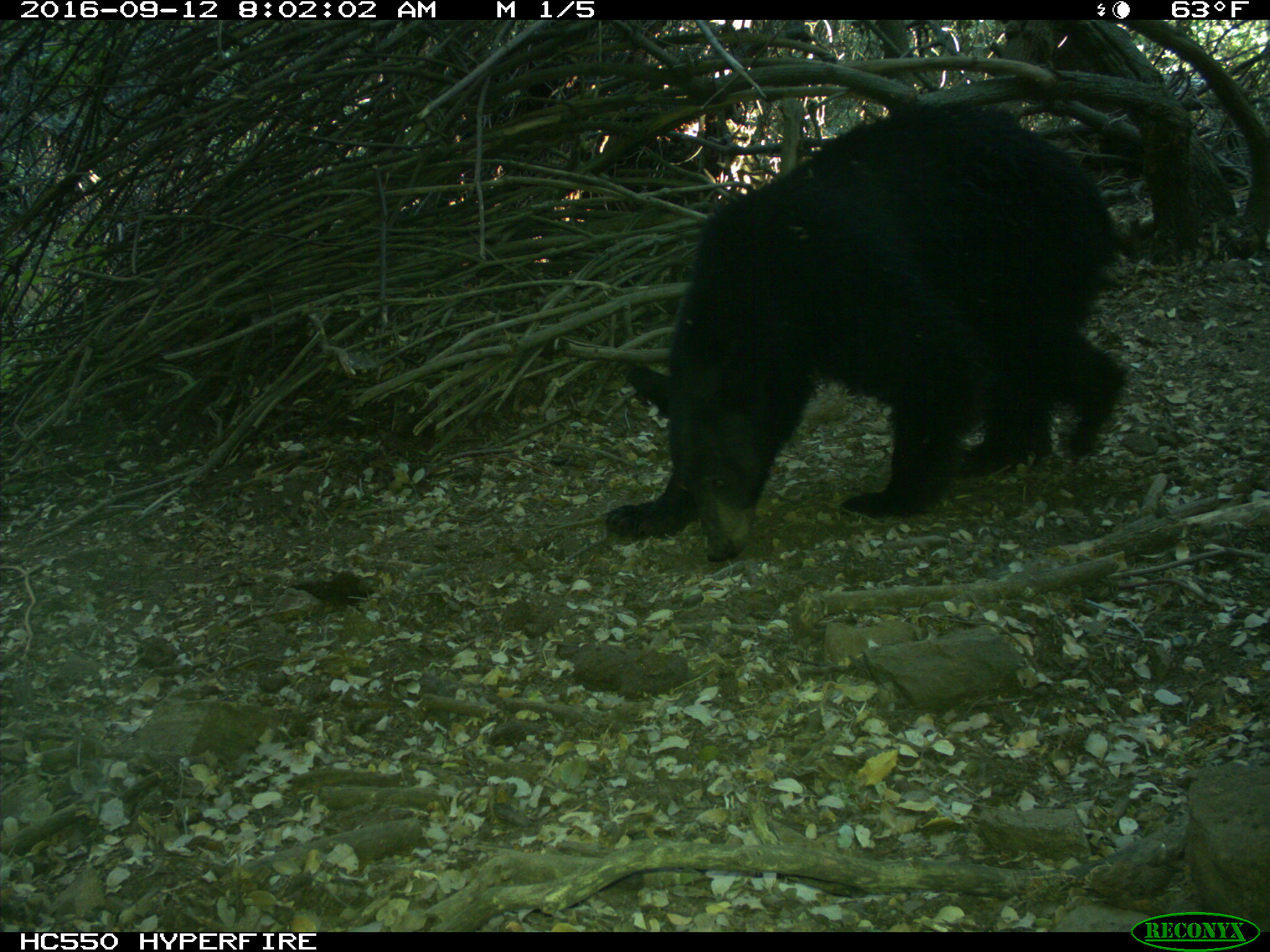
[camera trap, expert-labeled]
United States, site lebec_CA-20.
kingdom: Animalia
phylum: Chordata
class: Mammalia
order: Carnivora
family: Ursidae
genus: Ursus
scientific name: Ursus americanus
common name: american black bear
Ursus americanus (american black bear).